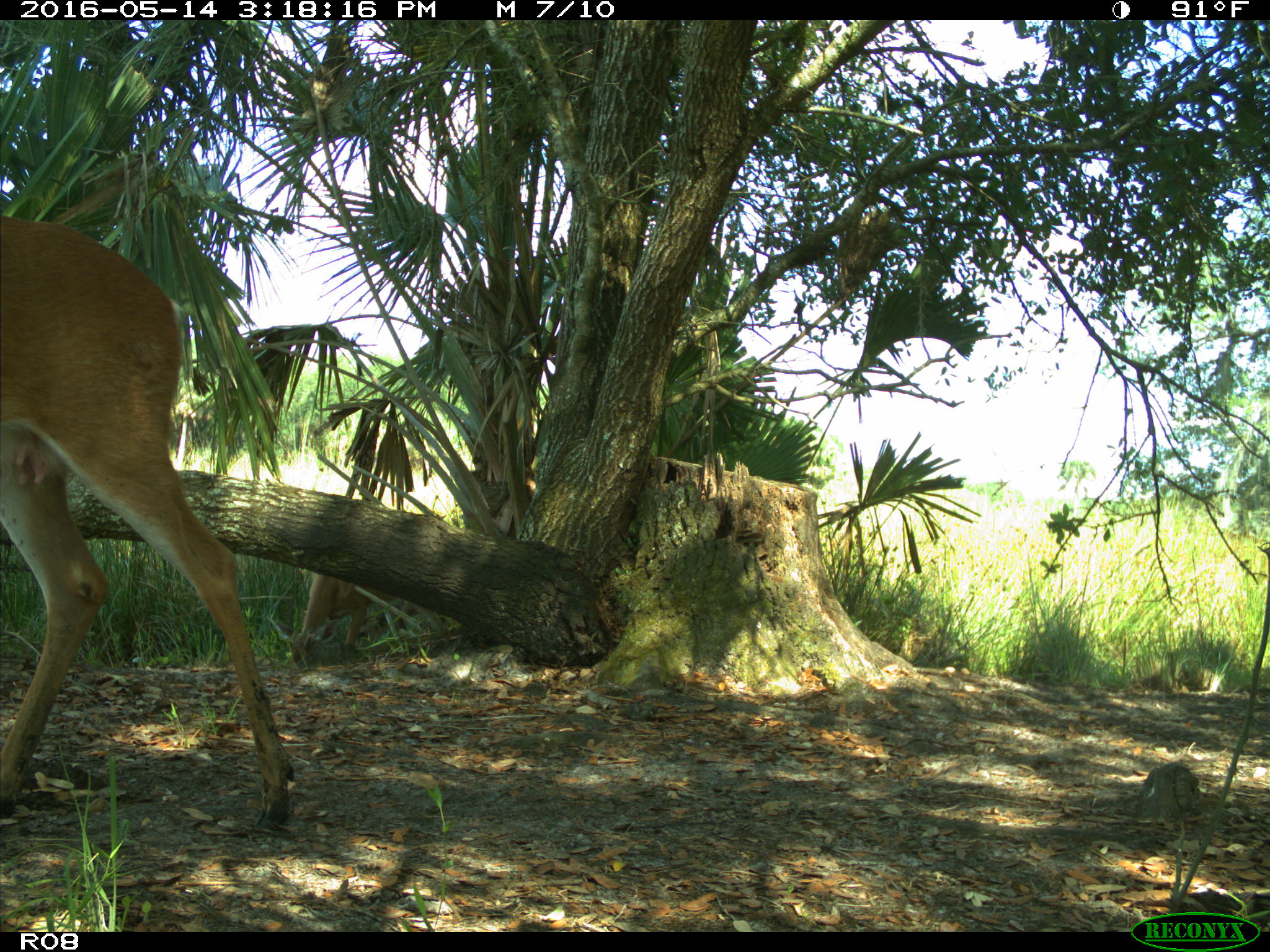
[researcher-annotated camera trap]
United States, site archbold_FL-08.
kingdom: Animalia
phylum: Chordata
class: Mammalia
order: Artiodactyla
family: Cervidae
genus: Odocoileus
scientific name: Odocoileus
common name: deer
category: unidentified deer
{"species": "unidentified deer (deer) (Odocoileus)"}